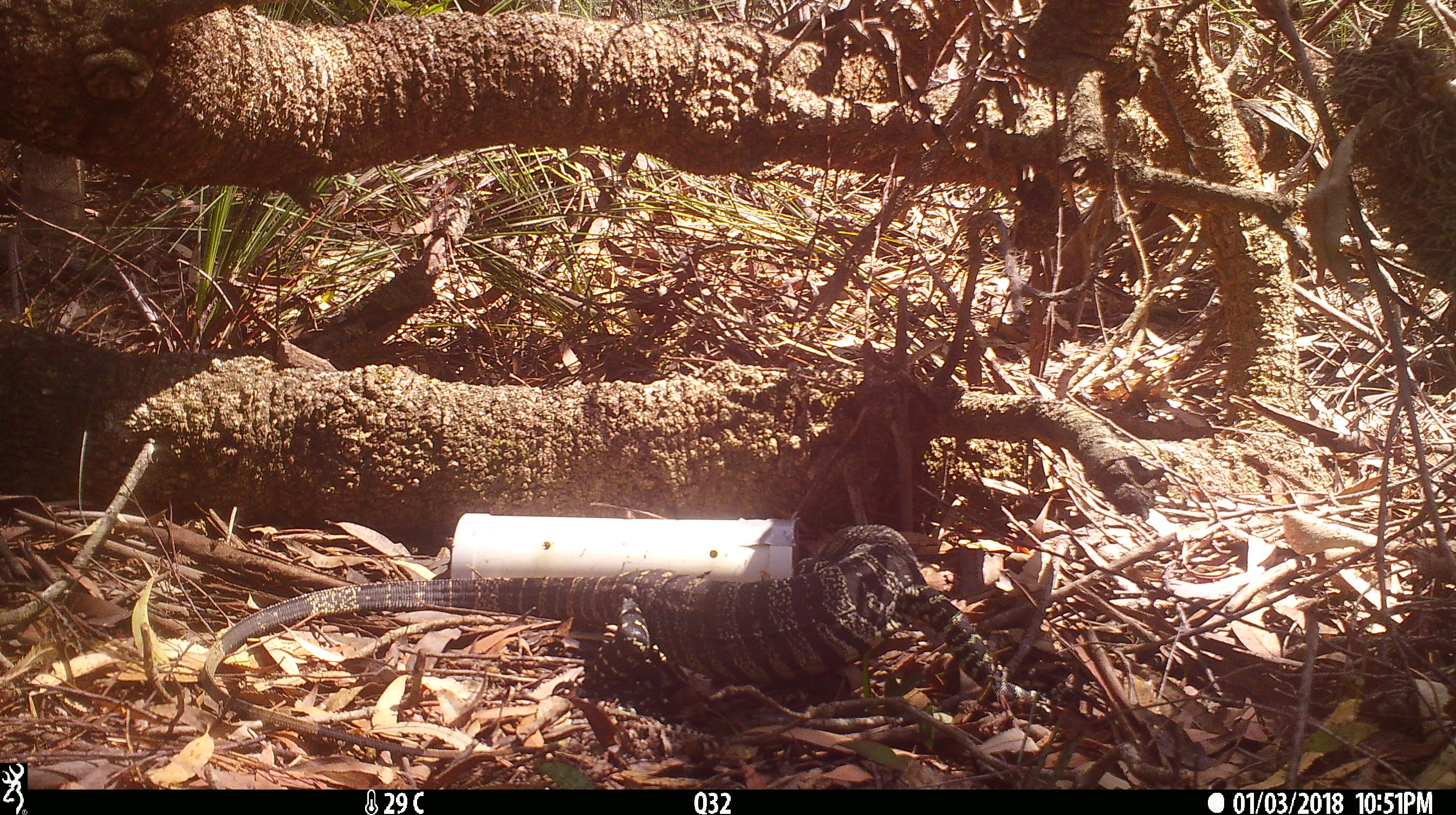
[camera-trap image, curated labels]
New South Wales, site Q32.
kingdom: Animalia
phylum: Chordata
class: Reptilia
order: Squamata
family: Varanidae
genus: Varanus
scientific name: Varanus varius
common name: lace monitor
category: goanna